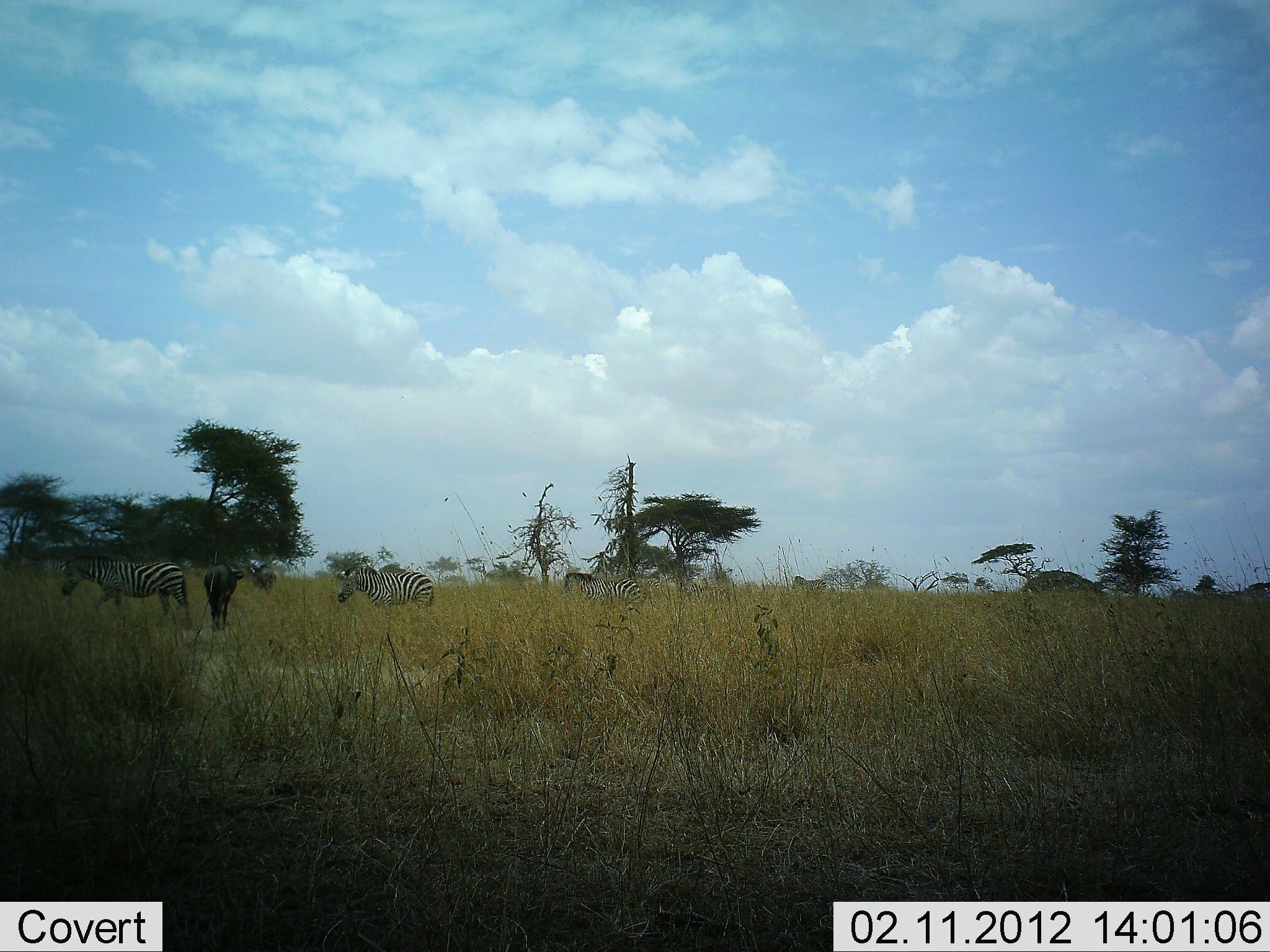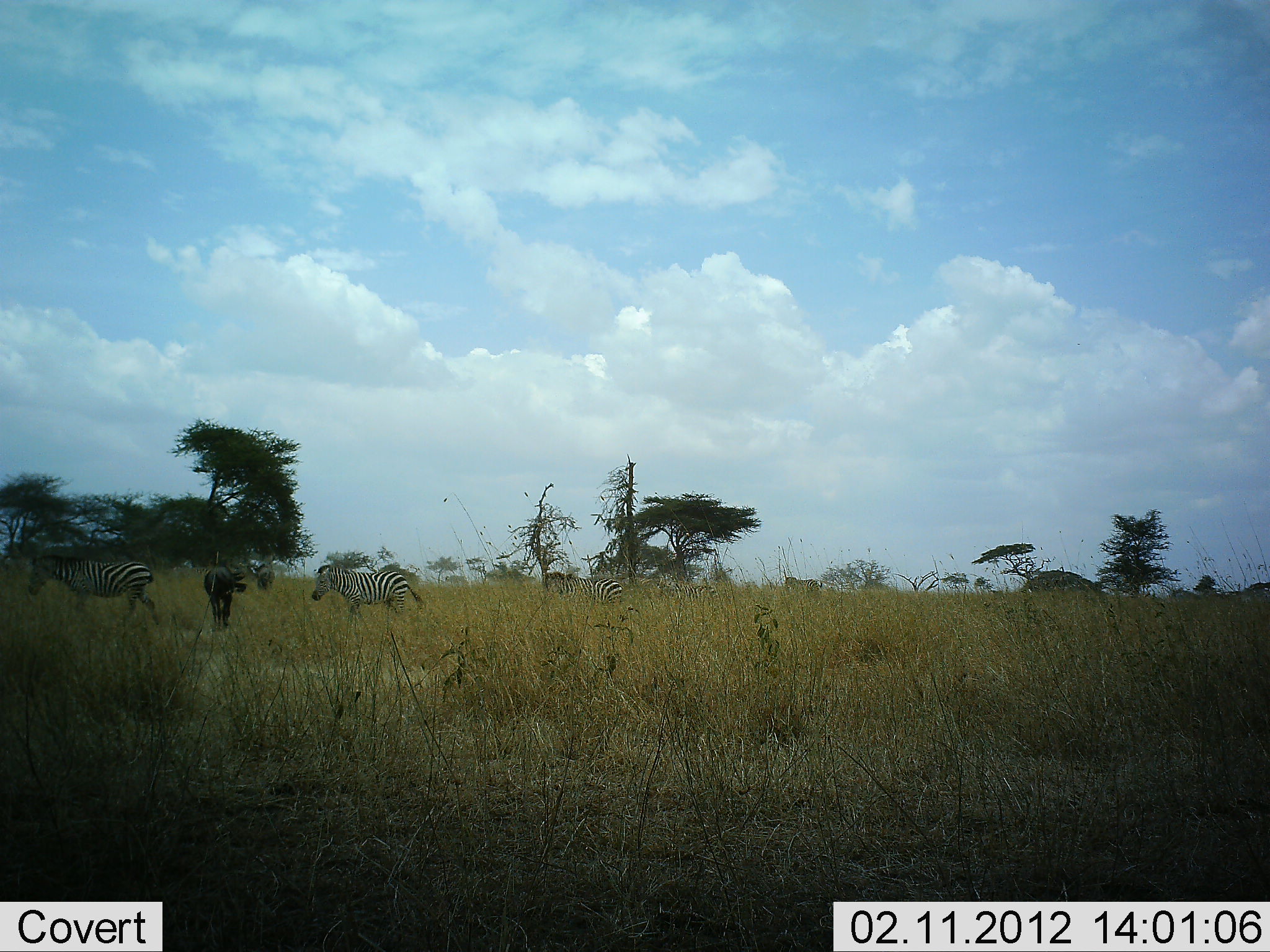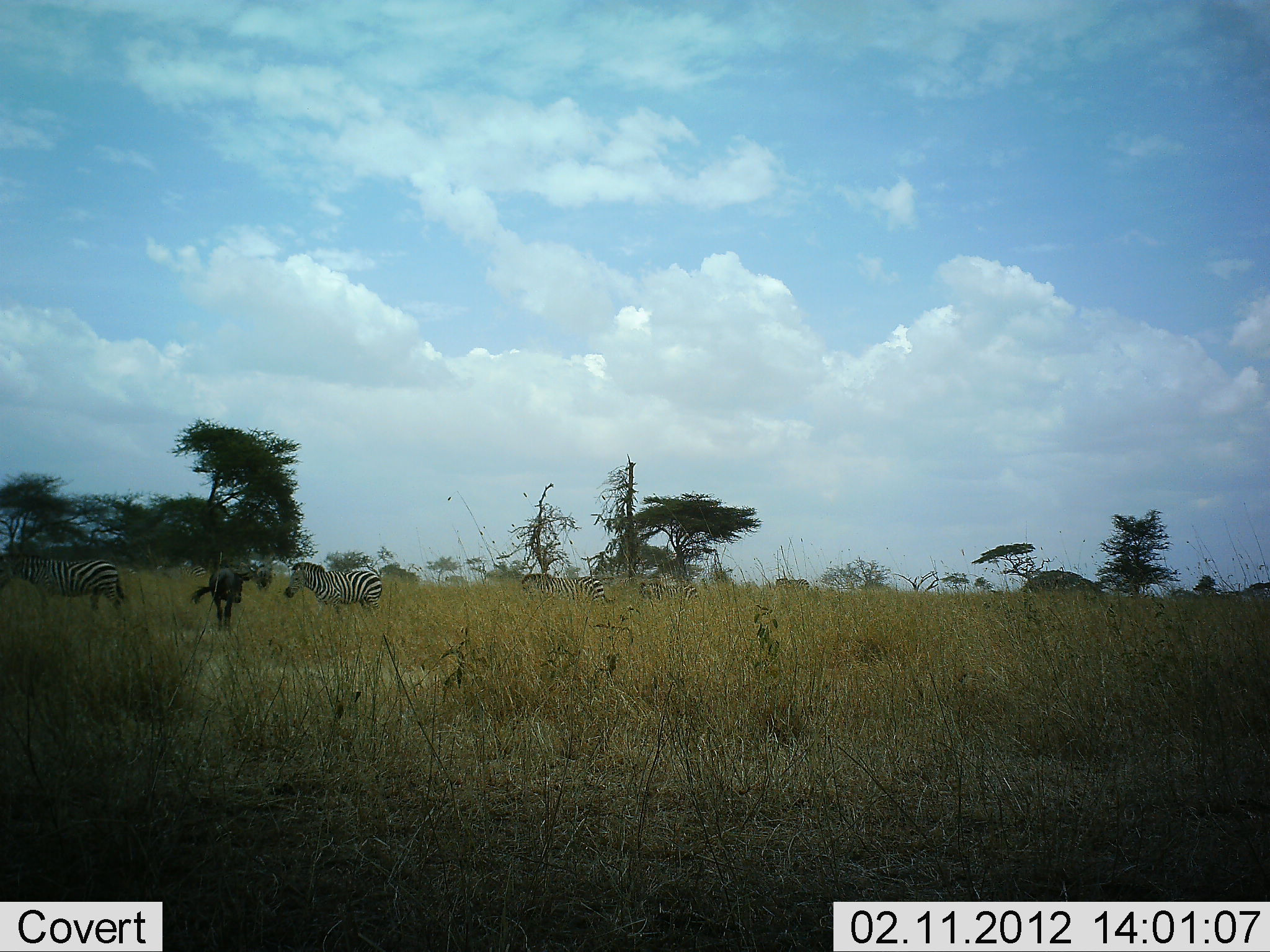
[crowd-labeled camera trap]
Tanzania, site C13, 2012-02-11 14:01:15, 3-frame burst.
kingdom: Animalia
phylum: Chordata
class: Mammalia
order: Artiodactyla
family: Bovidae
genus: Connochaetes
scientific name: Connochaetes taurinus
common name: blue wildebeest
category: wildebeest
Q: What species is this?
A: Wildebeest (blue wildebeest) (Connochaetes taurinus).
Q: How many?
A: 1.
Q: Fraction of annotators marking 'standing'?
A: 82%.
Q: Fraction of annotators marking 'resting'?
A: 0%.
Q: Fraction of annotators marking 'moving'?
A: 18%.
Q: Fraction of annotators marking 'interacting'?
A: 0%.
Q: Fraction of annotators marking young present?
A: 5%.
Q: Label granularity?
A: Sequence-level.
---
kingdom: Animalia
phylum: Chordata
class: Mammalia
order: Perissodactyla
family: Equidae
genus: Equus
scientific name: Equus quagga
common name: plains zebra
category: zebra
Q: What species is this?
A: Zebra (plains zebra) (Equus quagga).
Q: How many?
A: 5.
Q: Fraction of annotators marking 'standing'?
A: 7%.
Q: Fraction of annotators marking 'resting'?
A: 0%.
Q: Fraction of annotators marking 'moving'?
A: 98%.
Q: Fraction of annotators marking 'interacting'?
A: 0%.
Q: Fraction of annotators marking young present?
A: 7%.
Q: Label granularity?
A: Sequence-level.